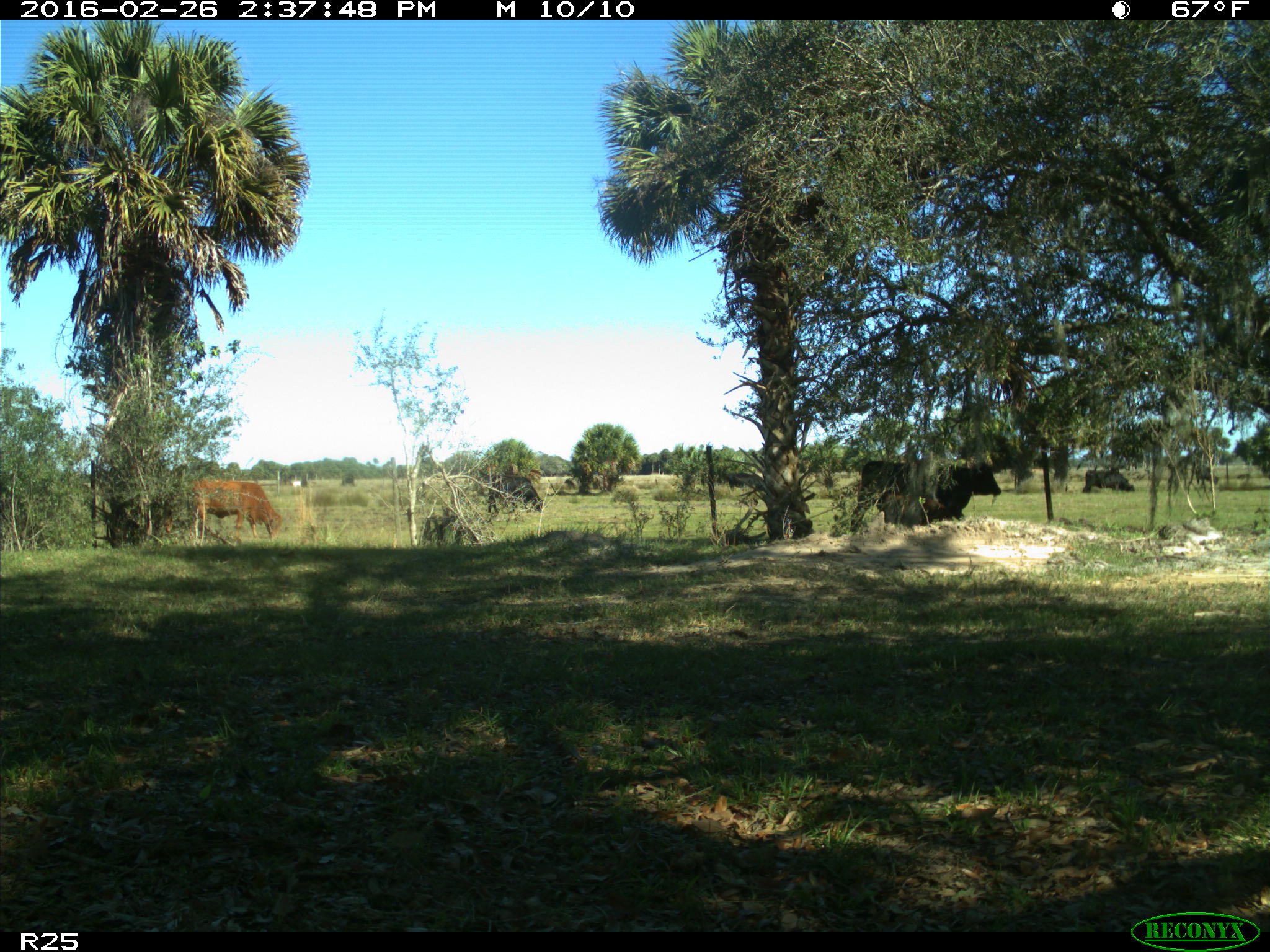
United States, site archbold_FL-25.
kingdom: Animalia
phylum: Chordata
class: Mammalia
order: Artiodactyla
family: Bovidae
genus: Bos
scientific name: Bos taurus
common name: domestic cow